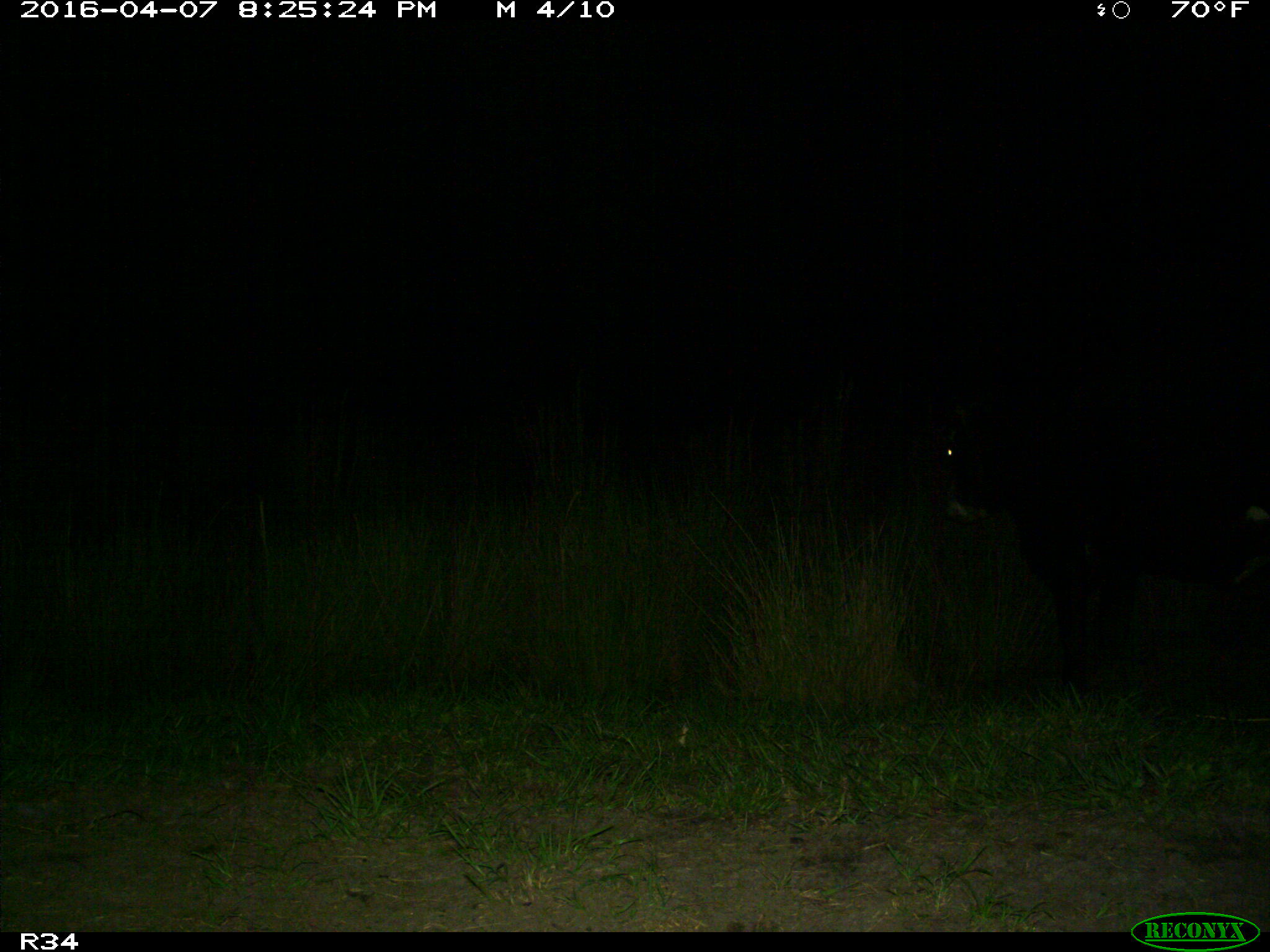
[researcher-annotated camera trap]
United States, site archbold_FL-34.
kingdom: Animalia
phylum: Chordata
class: Mammalia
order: Artiodactyla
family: Bovidae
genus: Bos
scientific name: Bos taurus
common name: domestic cow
Bos taurus (domestic cow).